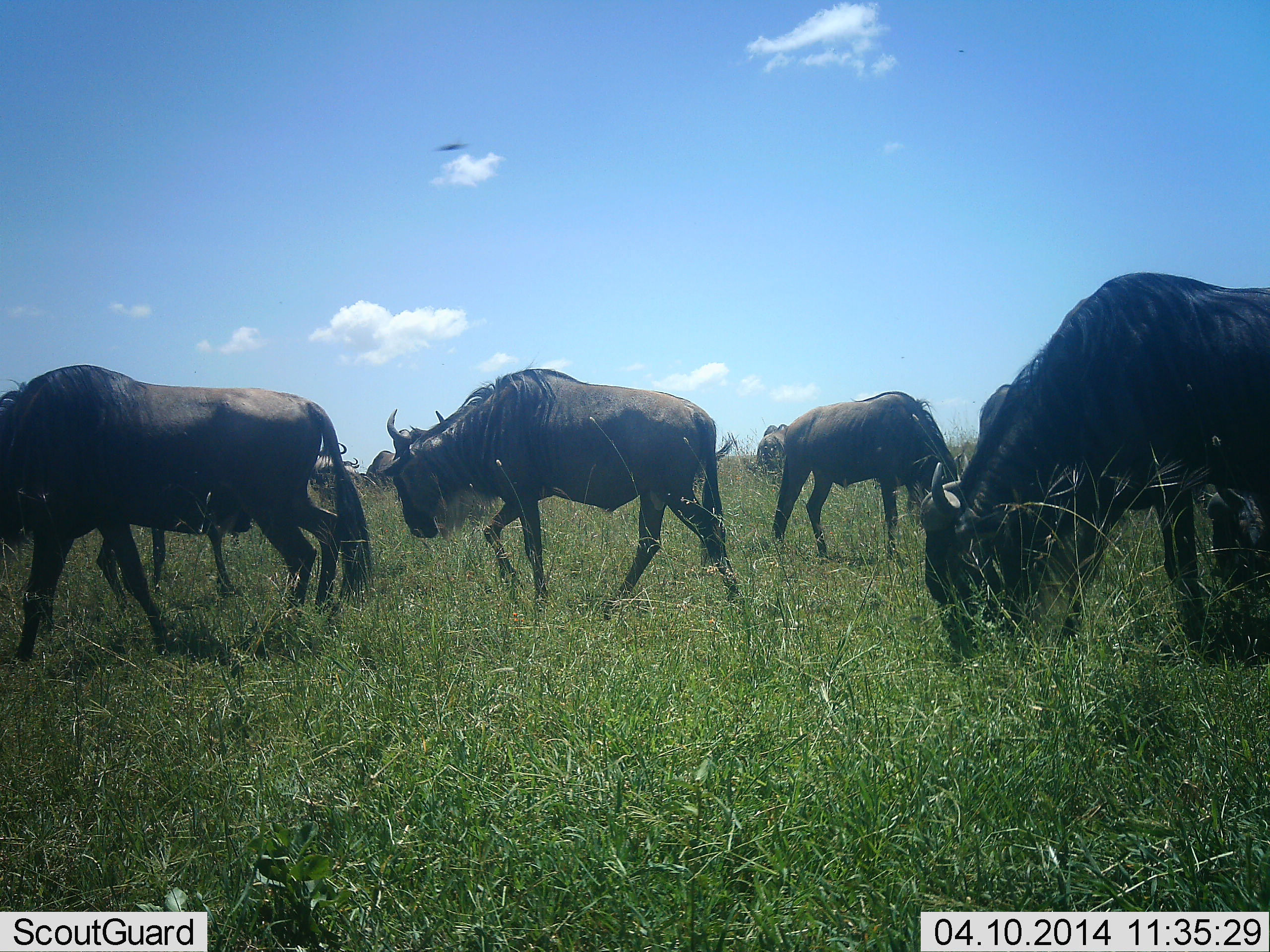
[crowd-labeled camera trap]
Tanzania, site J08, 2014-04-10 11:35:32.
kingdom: Animalia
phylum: Chordata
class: Mammalia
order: Artiodactyla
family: Bovidae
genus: Connochaetes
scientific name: Connochaetes taurinus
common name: blue wildebeest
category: wildebeest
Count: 7.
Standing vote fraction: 40%.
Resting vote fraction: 0%.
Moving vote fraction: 60%.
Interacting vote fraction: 0%.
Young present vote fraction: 0%.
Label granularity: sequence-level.